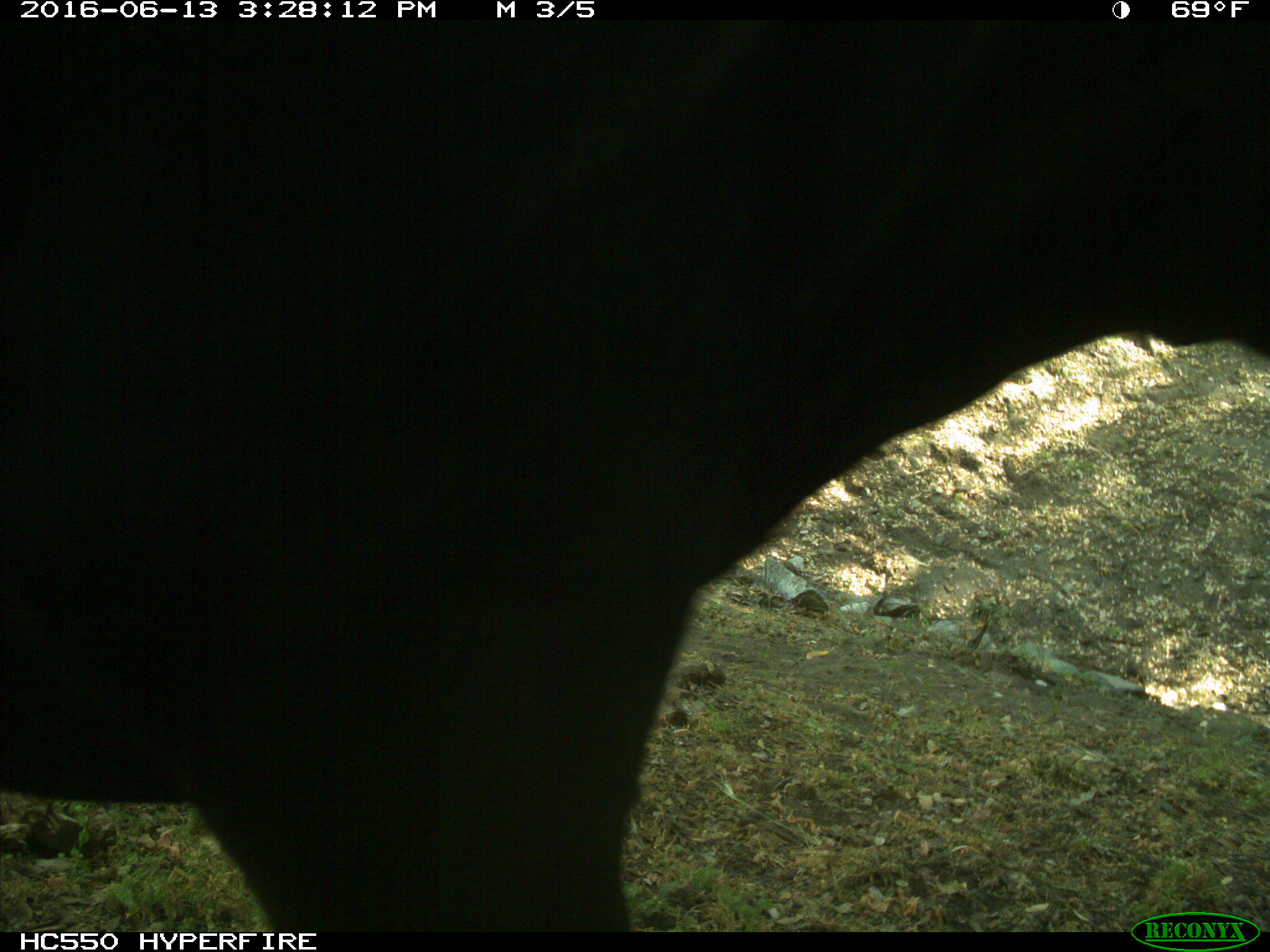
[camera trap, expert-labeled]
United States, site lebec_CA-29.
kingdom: Animalia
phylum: Chordata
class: Mammalia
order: Artiodactyla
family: Bovidae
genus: Bos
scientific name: Bos taurus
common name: domestic cow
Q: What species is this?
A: Bos taurus (domestic cow).